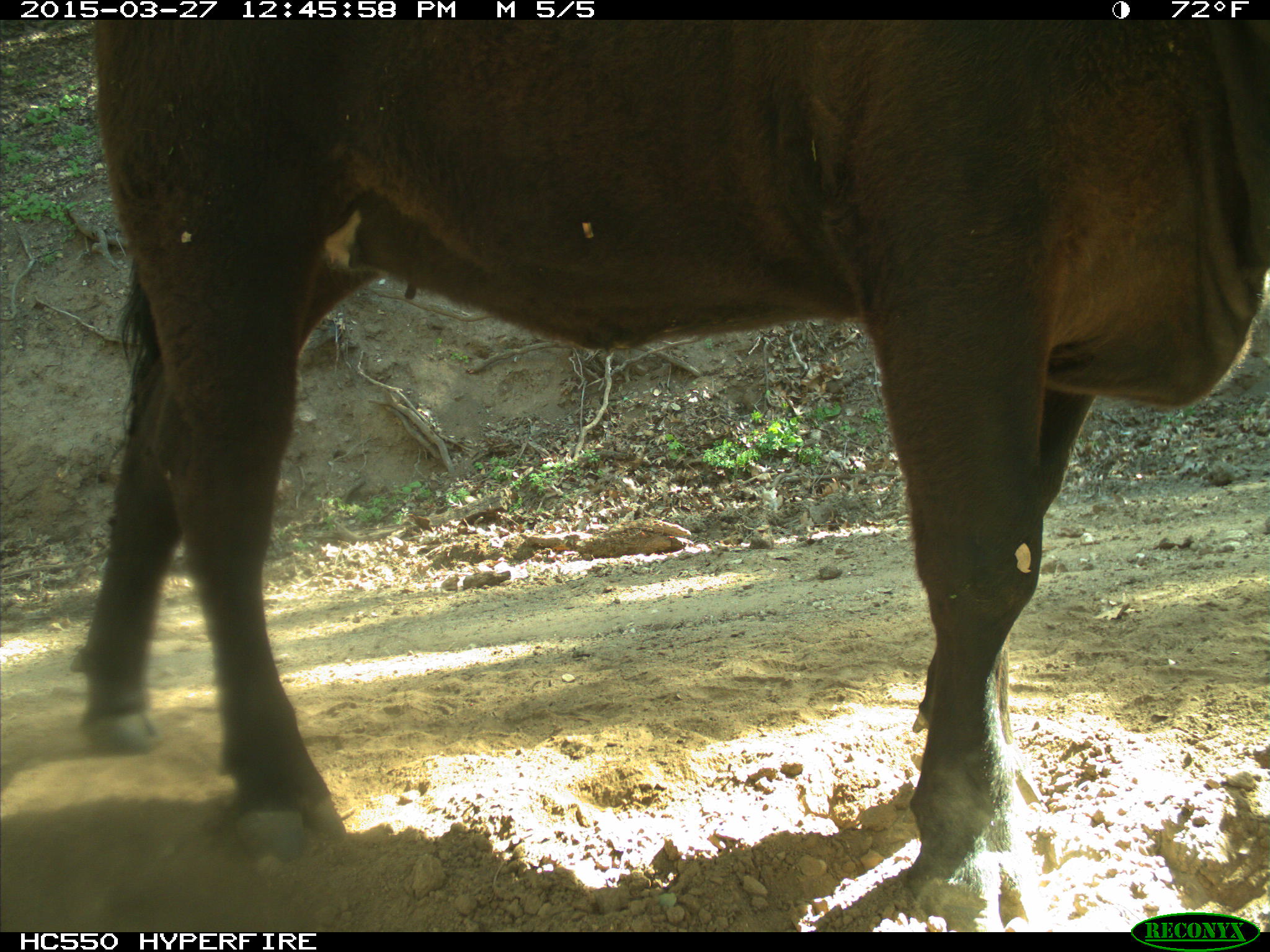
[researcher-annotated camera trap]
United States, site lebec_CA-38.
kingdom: Animalia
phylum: Chordata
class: Mammalia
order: Artiodactyla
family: Bovidae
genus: Bos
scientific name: Bos taurus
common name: domestic cow